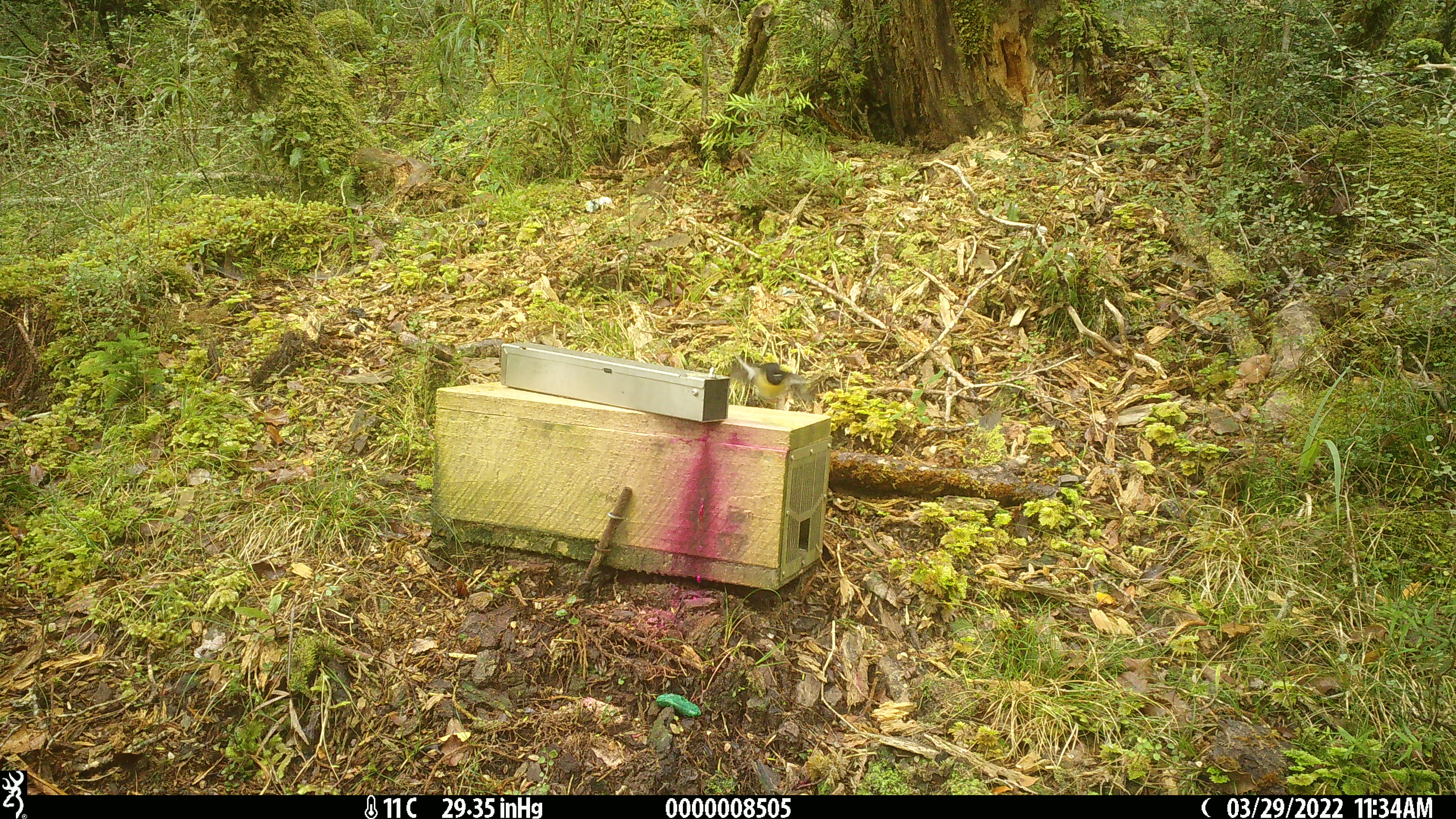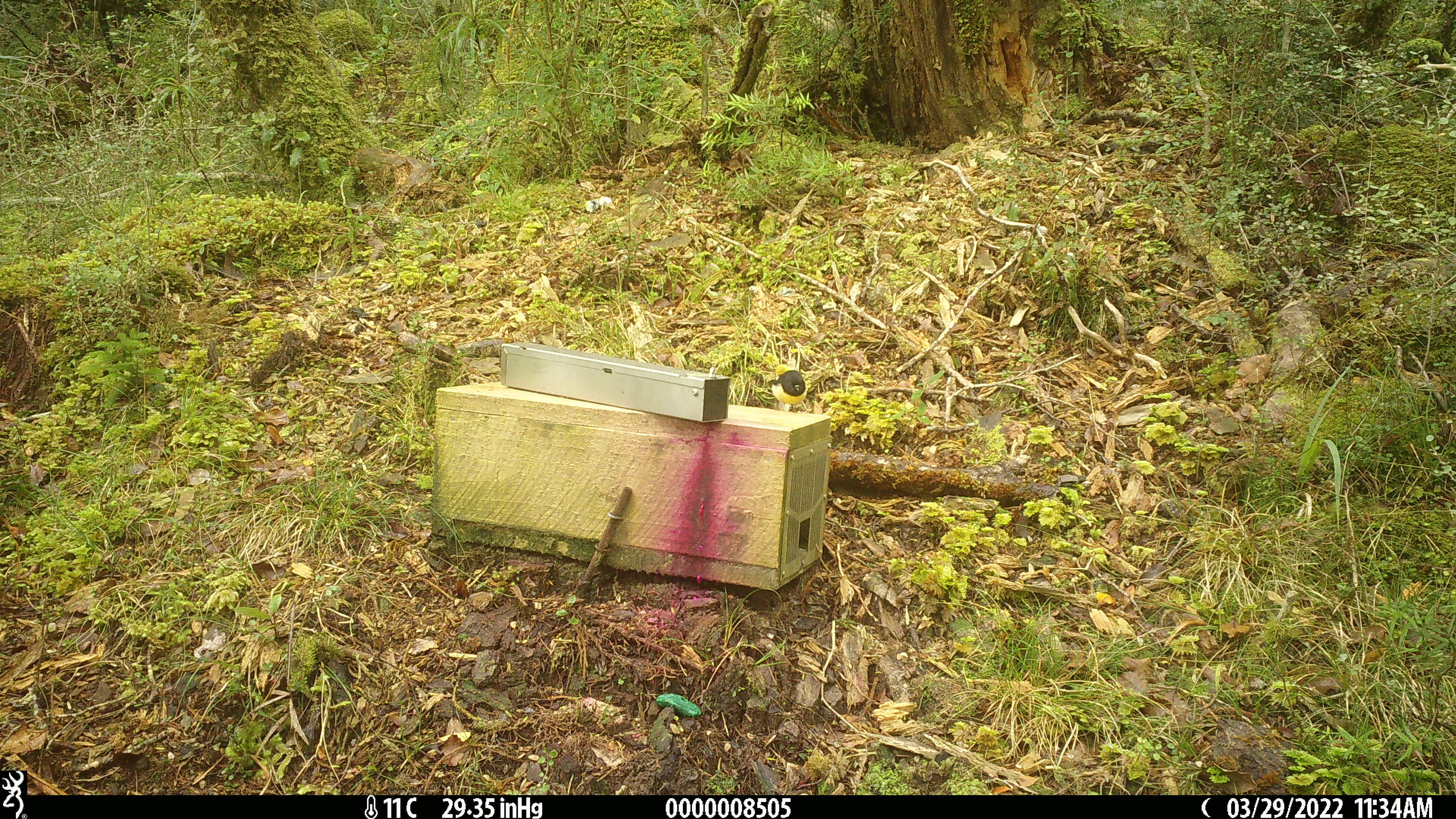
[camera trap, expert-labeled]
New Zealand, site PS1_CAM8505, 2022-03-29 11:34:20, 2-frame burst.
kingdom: Animalia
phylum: Chordata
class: Aves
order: Passeriformes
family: Petroicidae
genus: Petroica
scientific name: Petroica macrocephala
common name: tomtit